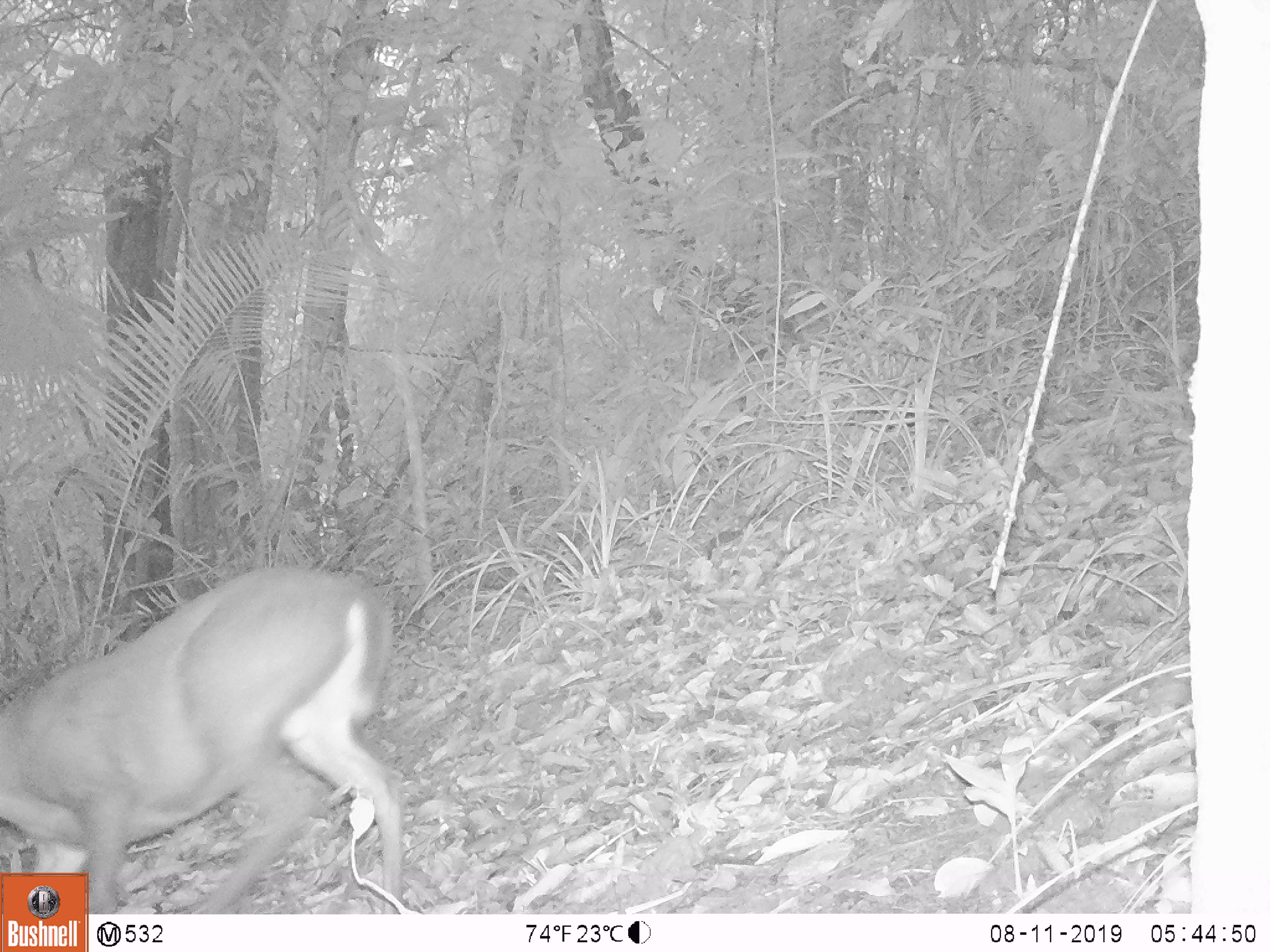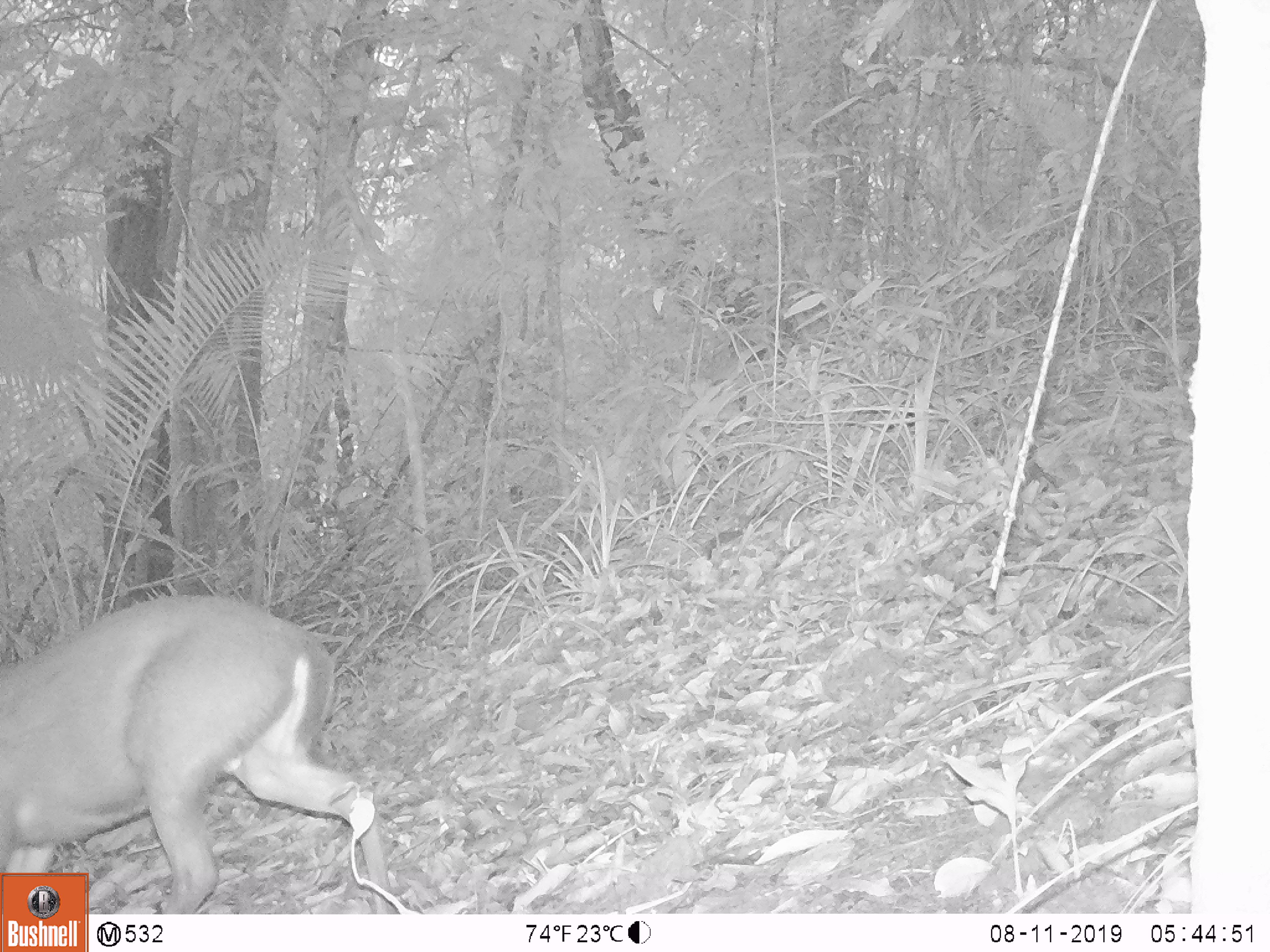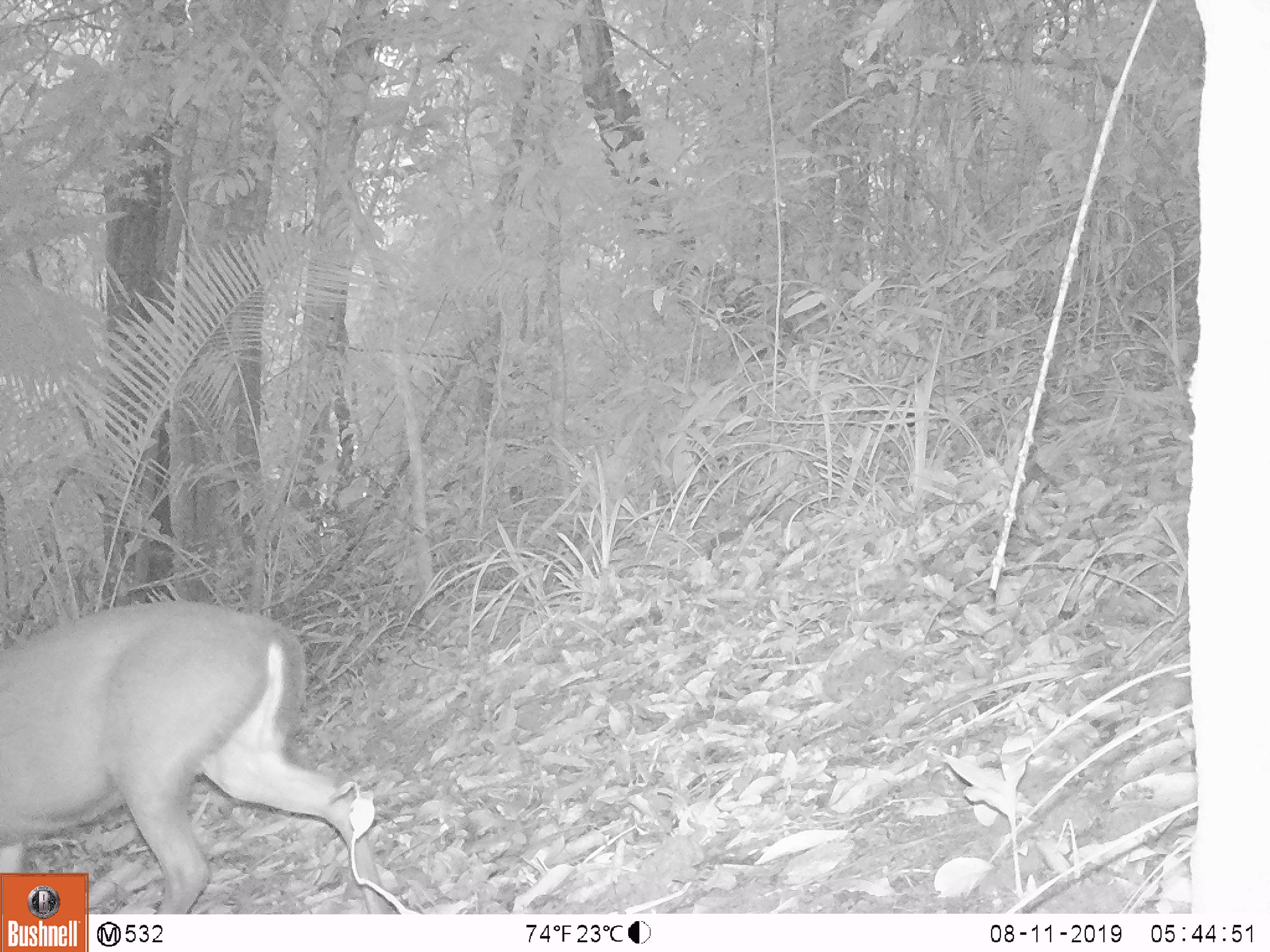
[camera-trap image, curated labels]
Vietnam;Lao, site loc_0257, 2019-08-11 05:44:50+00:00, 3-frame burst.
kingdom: Animalia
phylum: Chordata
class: Mammalia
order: Artiodactyla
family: Cervidae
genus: Muntiacus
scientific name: Muntiacus rooseveltorum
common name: roosevelt's muntjac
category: roosevelts muntjac group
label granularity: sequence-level